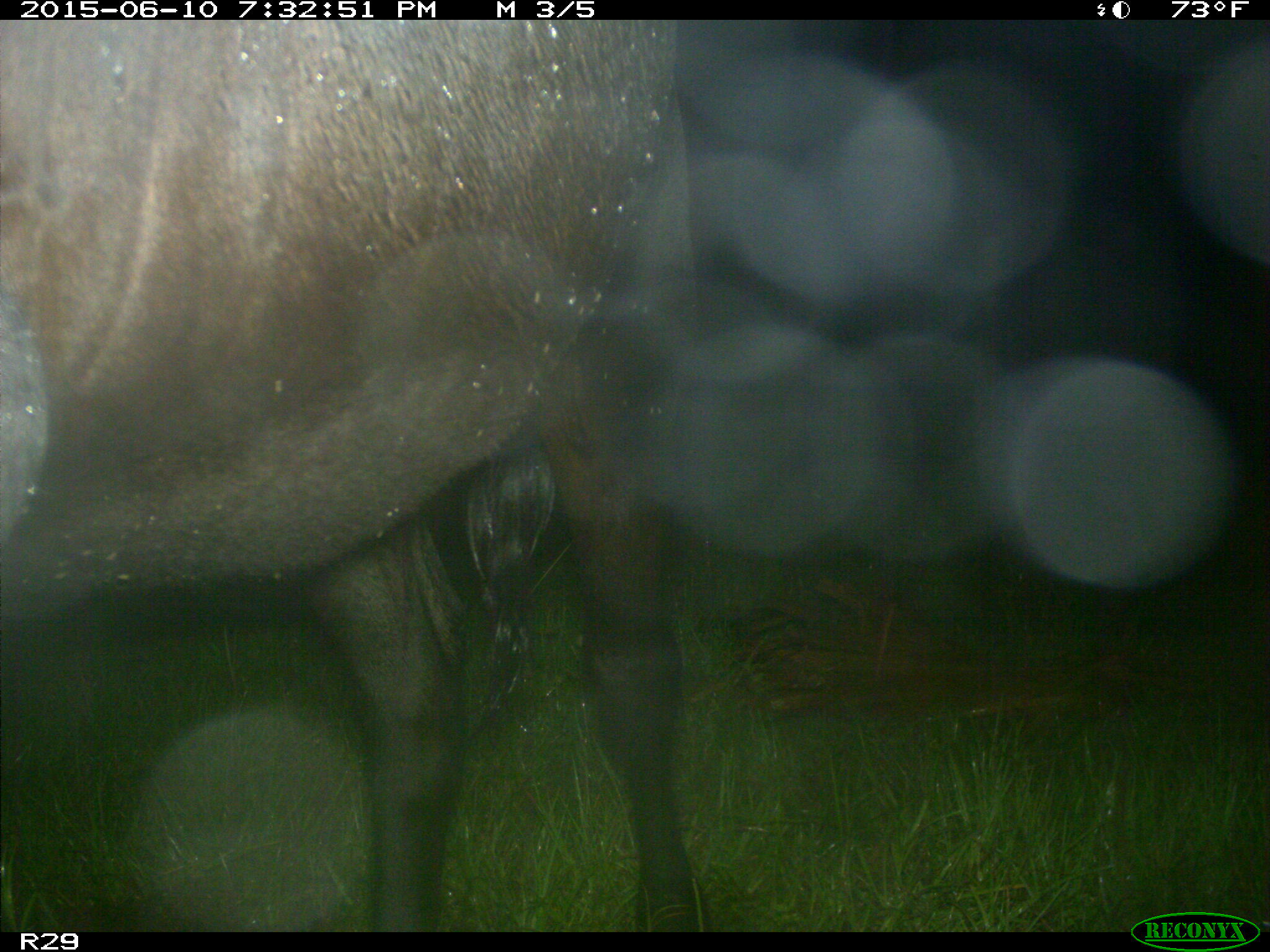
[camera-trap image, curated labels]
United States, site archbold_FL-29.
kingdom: Animalia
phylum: Chordata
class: Mammalia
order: Artiodactyla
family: Bovidae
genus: Bos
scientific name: Bos taurus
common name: domestic cow